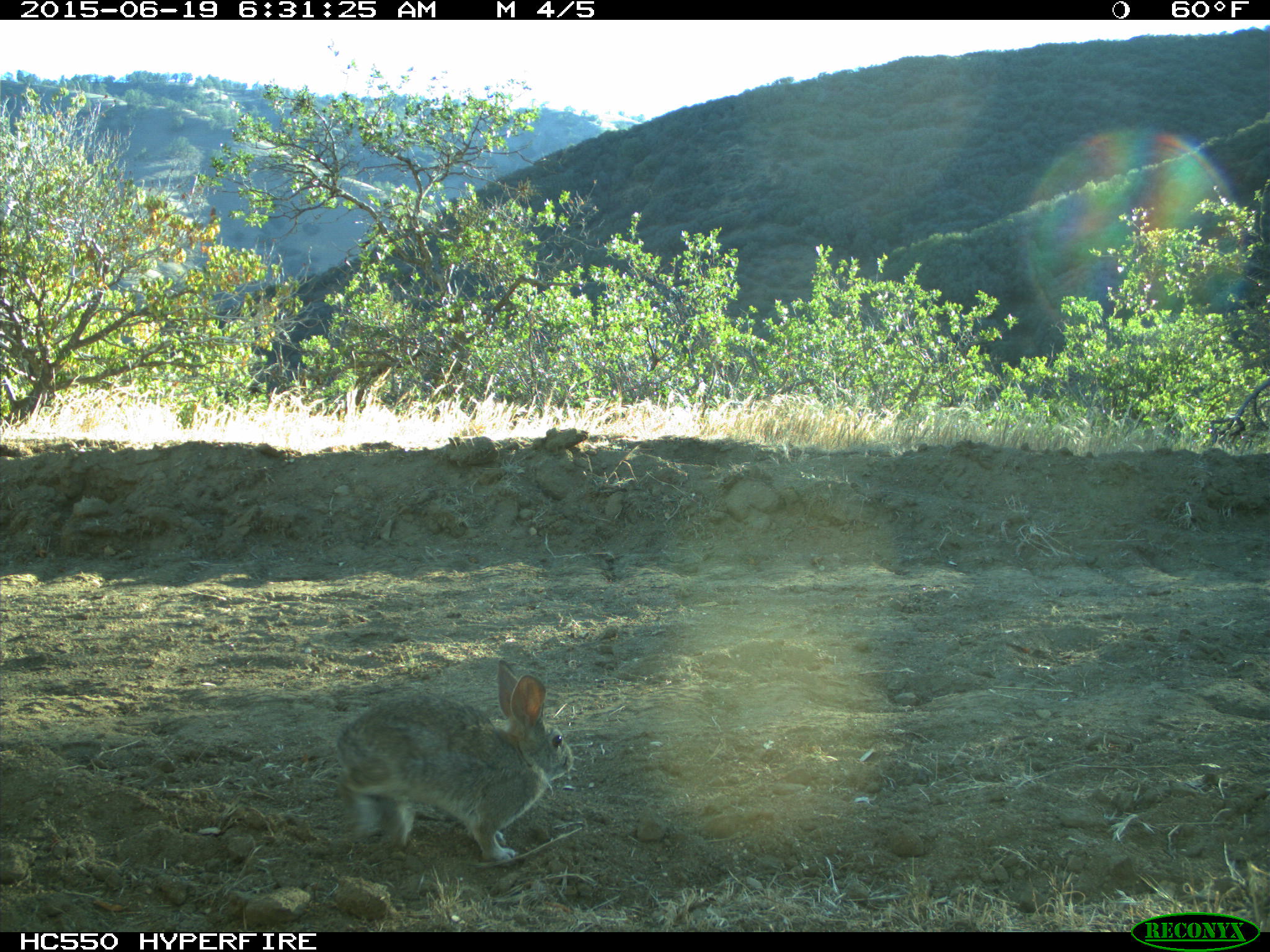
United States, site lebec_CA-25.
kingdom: Animalia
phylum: Chordata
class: Mammalia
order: Lagomorpha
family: Leporidae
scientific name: Leporidae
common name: rabbits and hares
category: unidentified rabbit